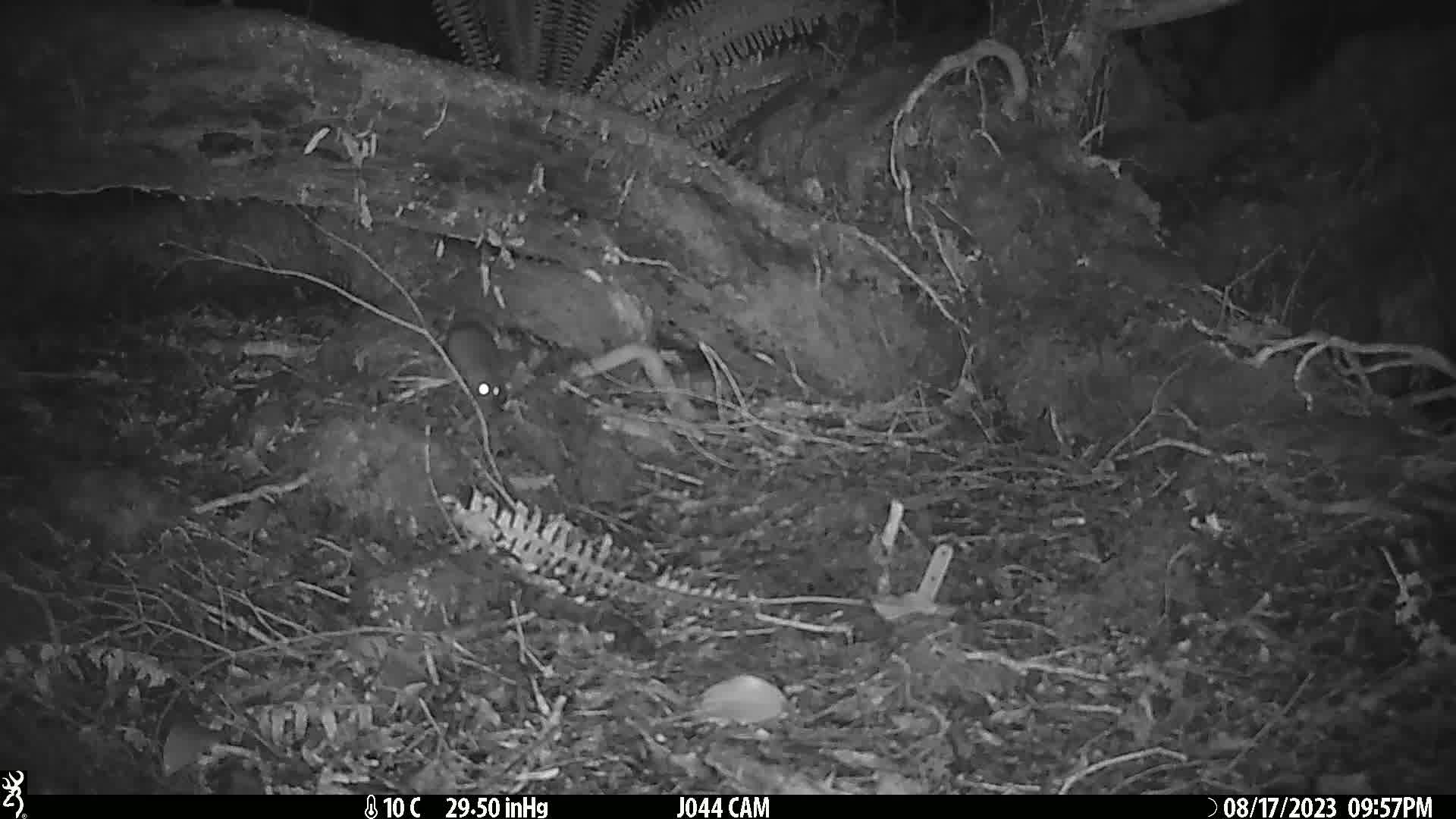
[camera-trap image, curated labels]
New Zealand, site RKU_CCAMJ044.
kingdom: Animalia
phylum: Chordata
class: Mammalia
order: Rodentia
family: Muridae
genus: Rattus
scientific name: Rattus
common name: rat